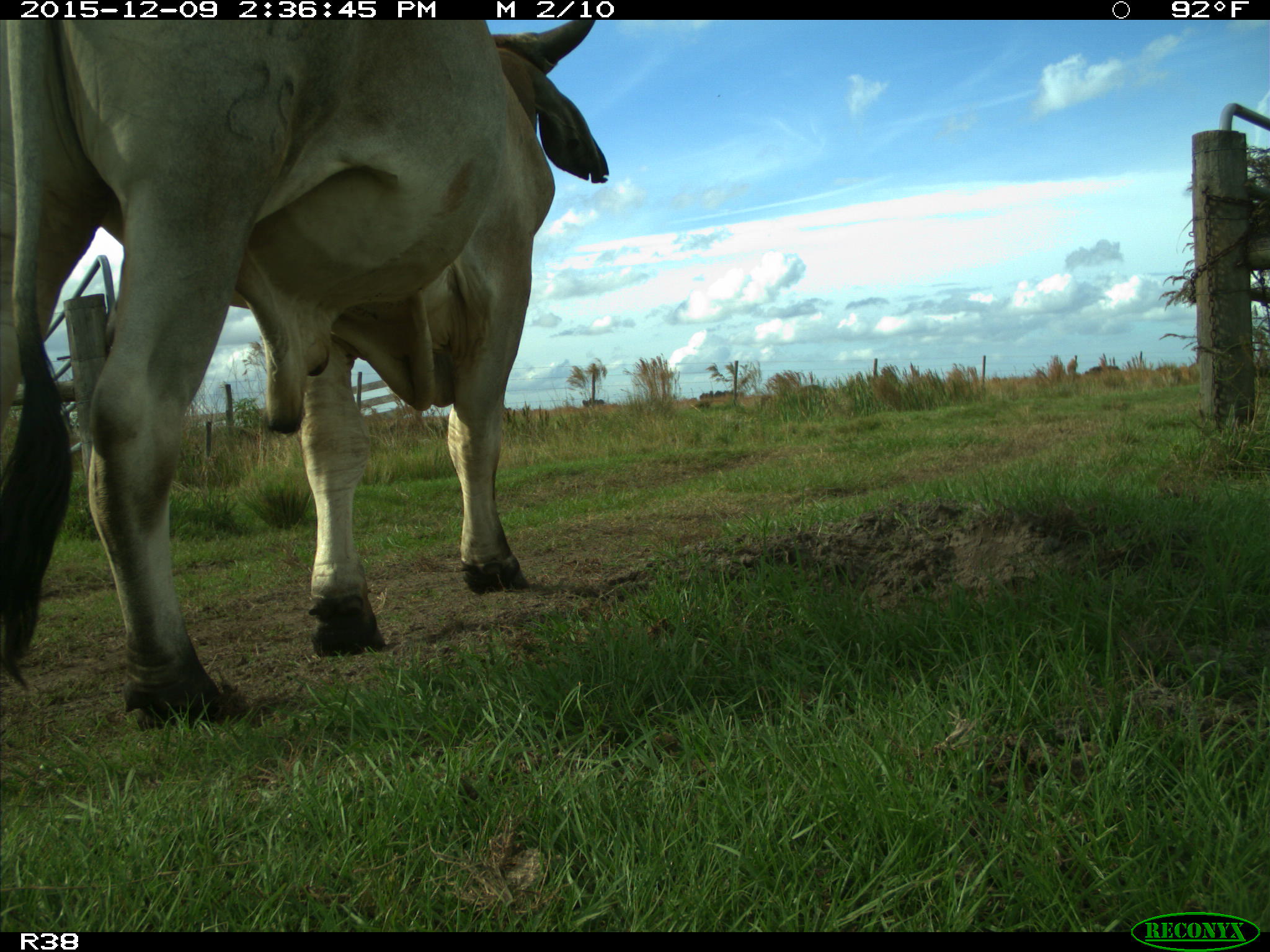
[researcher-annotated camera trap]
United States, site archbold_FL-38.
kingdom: Animalia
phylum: Chordata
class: Mammalia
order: Artiodactyla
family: Bovidae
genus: Bos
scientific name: Bos taurus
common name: domestic cow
Bos taurus (domestic cow).